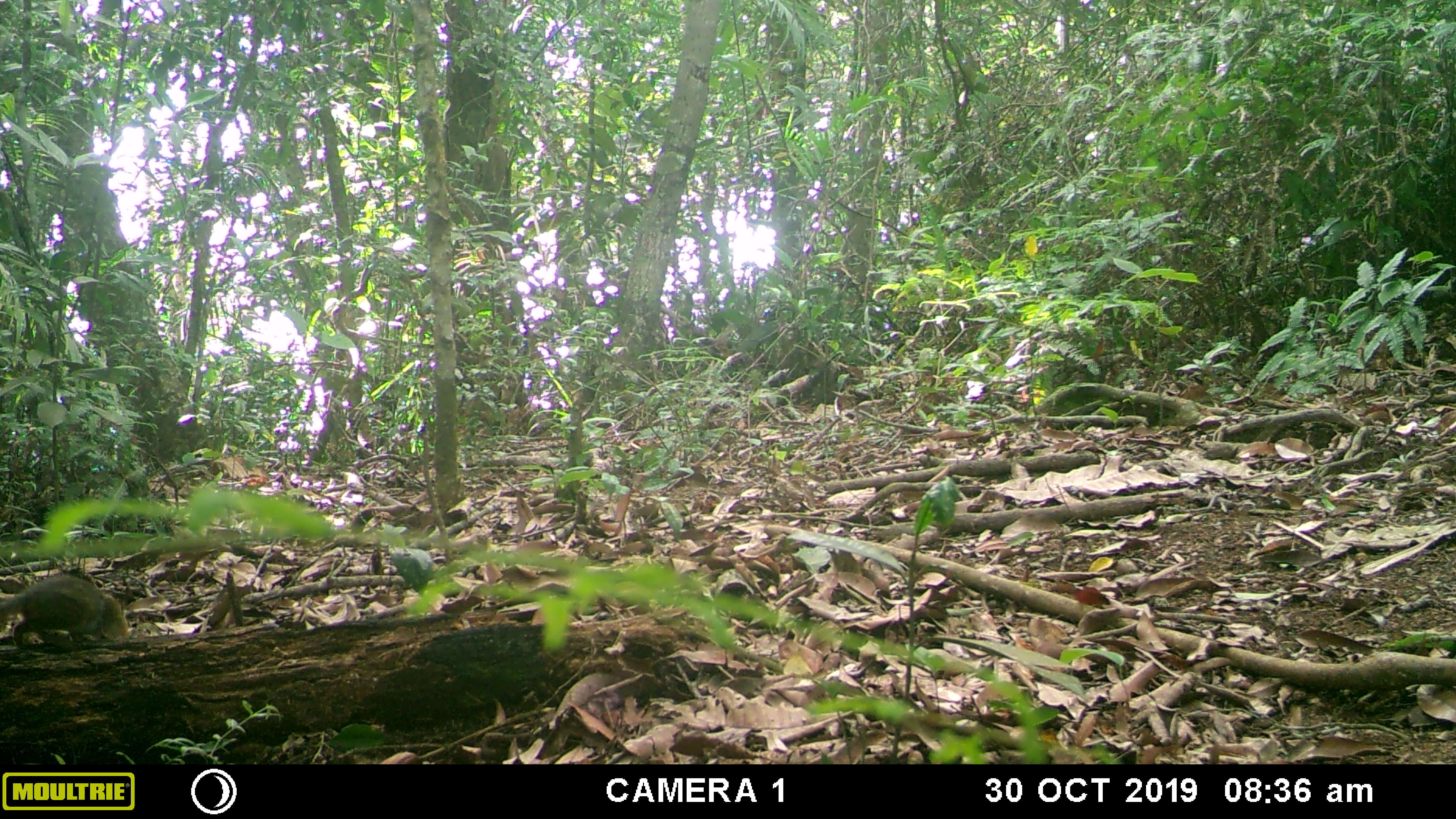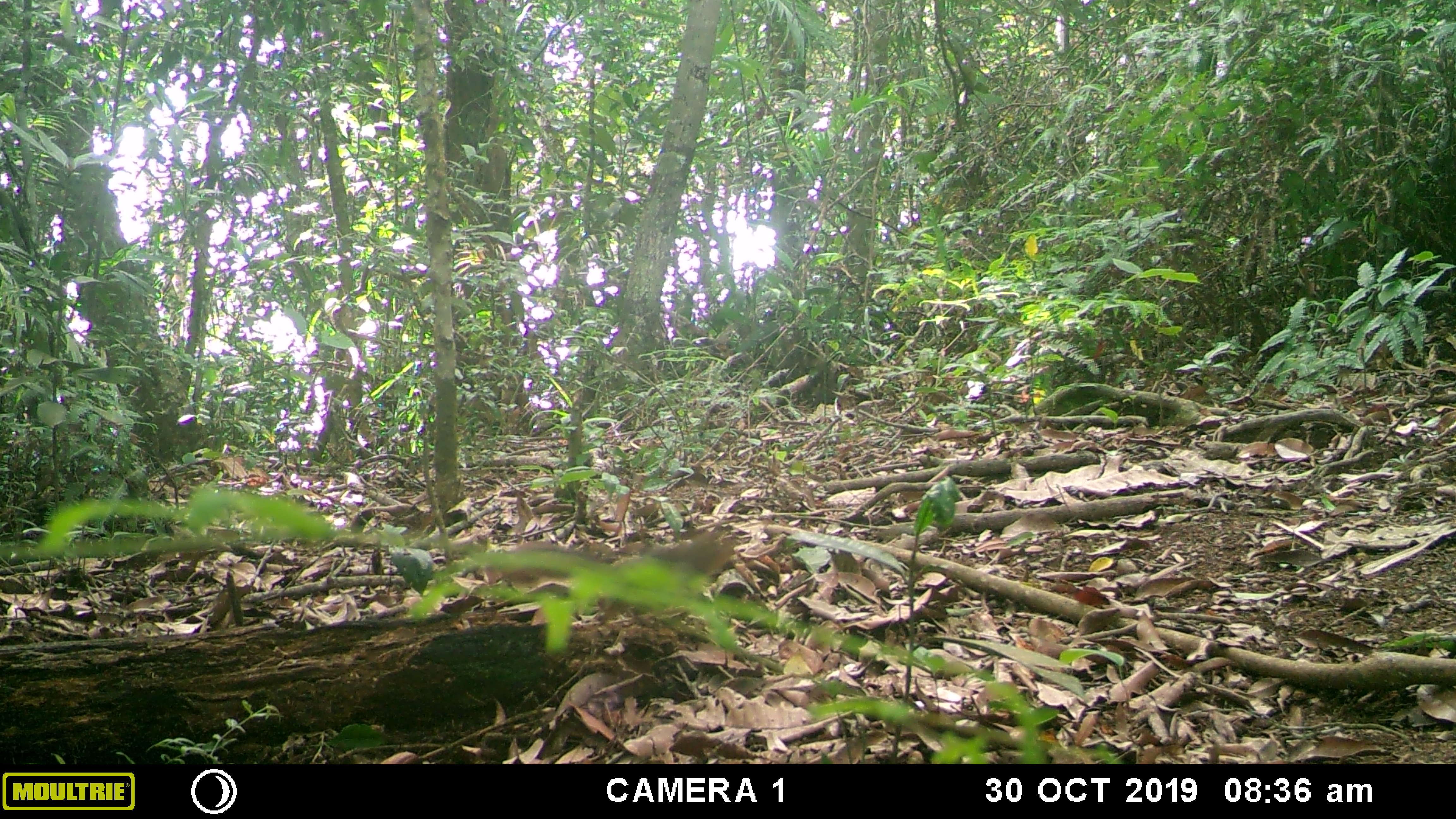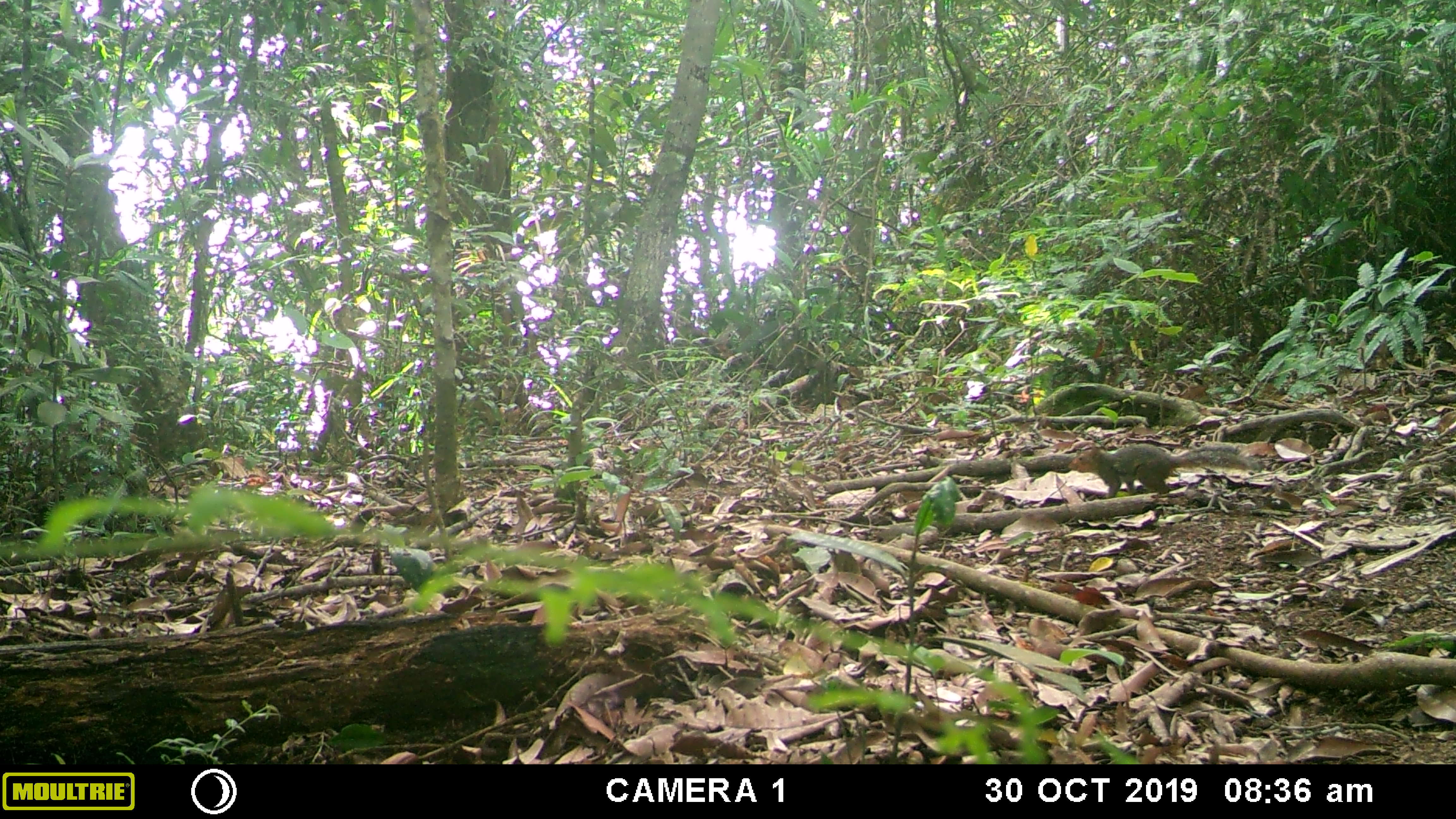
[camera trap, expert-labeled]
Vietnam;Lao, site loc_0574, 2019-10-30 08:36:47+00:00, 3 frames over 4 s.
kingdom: Animalia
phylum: Chordata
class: Mammalia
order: Rodentia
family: Sciuridae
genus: Dremomys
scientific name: Dremomys rufigenis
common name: red-cheeked squirrel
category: red cheeked squirrel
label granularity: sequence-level